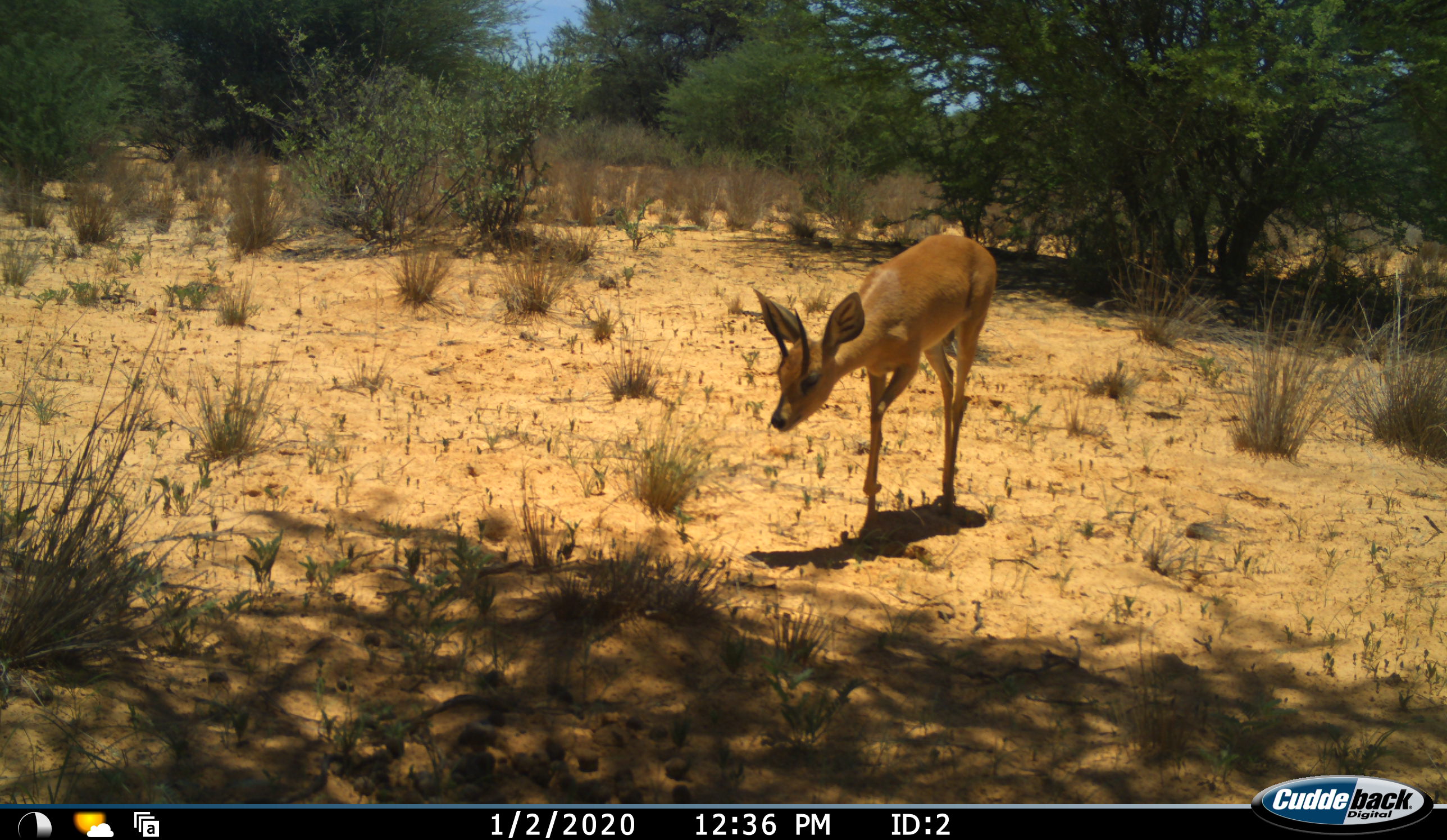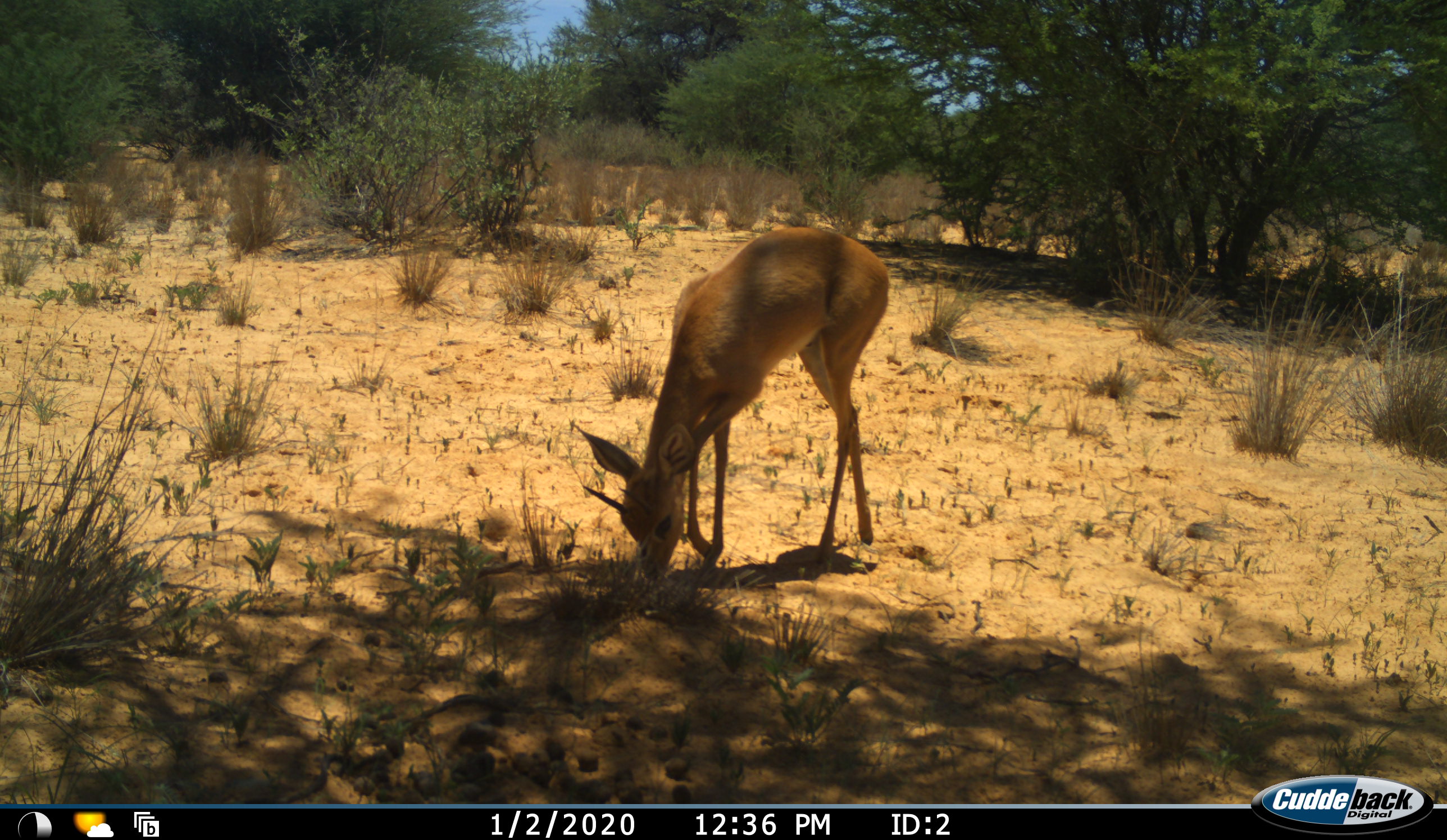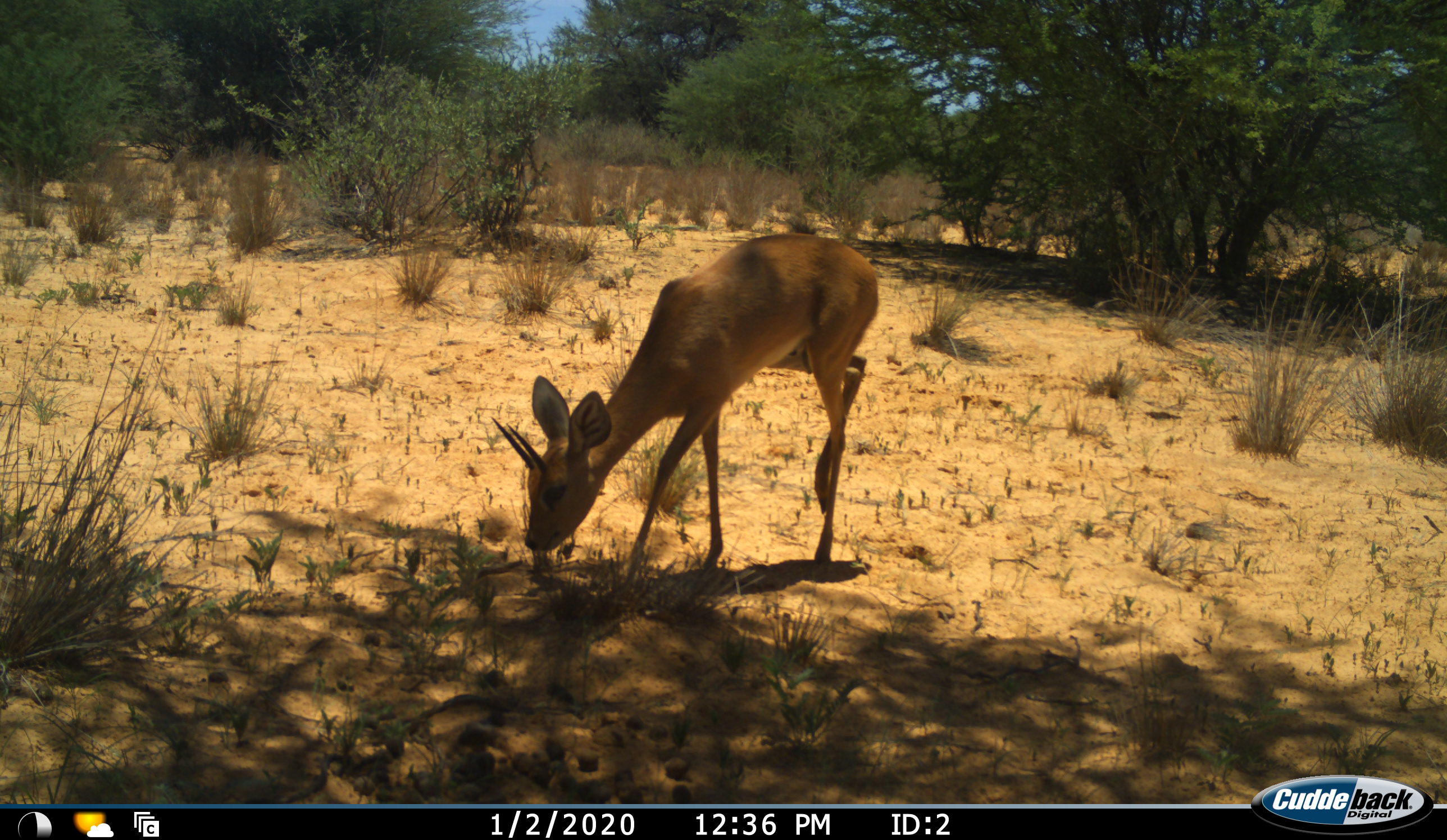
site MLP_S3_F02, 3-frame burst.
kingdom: Animalia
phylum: Chordata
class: Mammalia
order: Artiodactyla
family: Bovidae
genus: Raphicerus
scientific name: Raphicerus campestris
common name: steenbok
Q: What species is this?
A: Steenbok (Raphicerus campestris).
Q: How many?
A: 1.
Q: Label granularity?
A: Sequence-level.